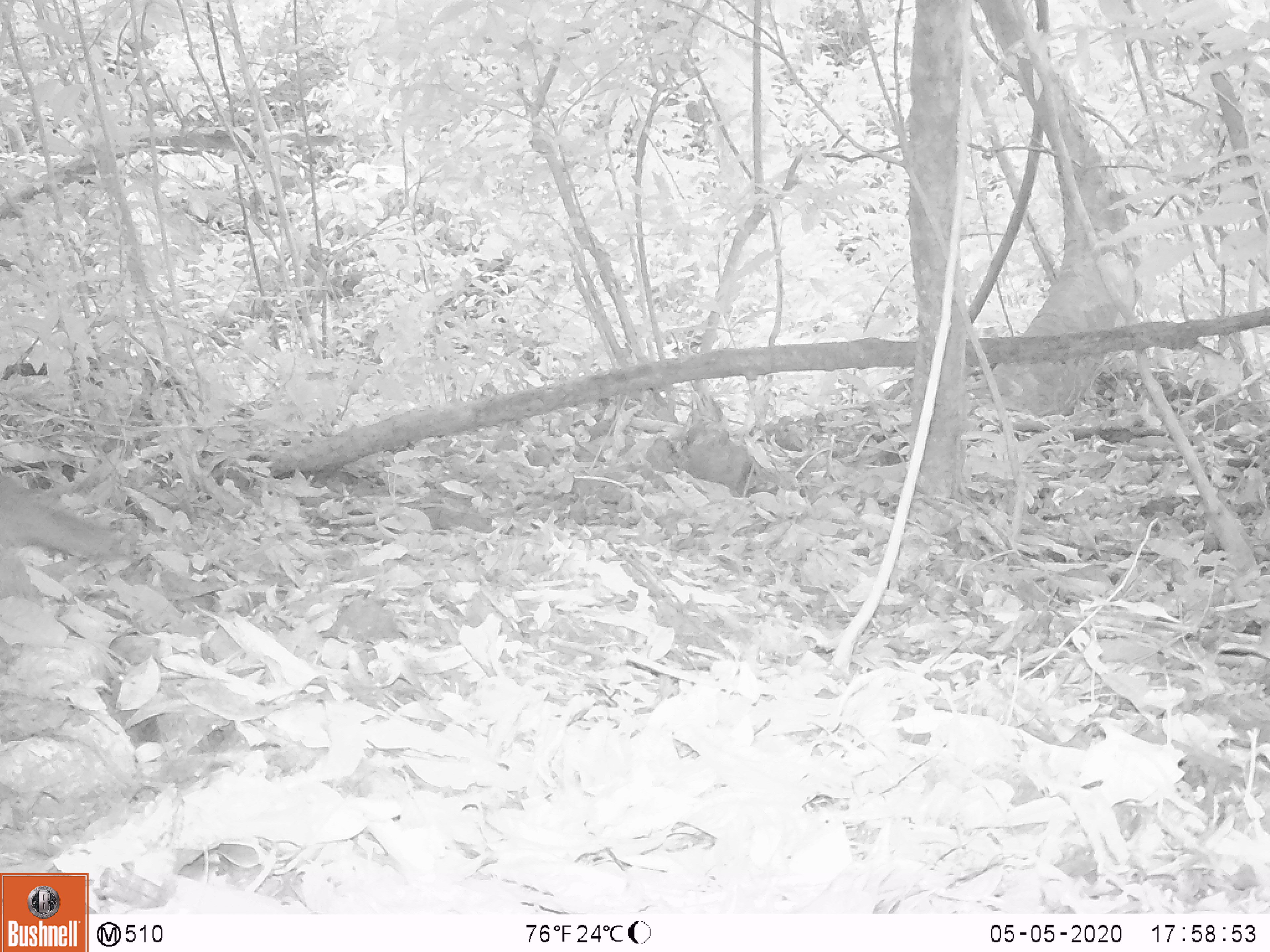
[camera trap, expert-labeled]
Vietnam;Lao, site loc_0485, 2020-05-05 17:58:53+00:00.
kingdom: Animalia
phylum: Chordata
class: Mammalia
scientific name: Mammalia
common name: mammal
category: unidentified small mammal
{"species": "unidentified small mammal (mammal) (Mammalia)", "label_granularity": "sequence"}